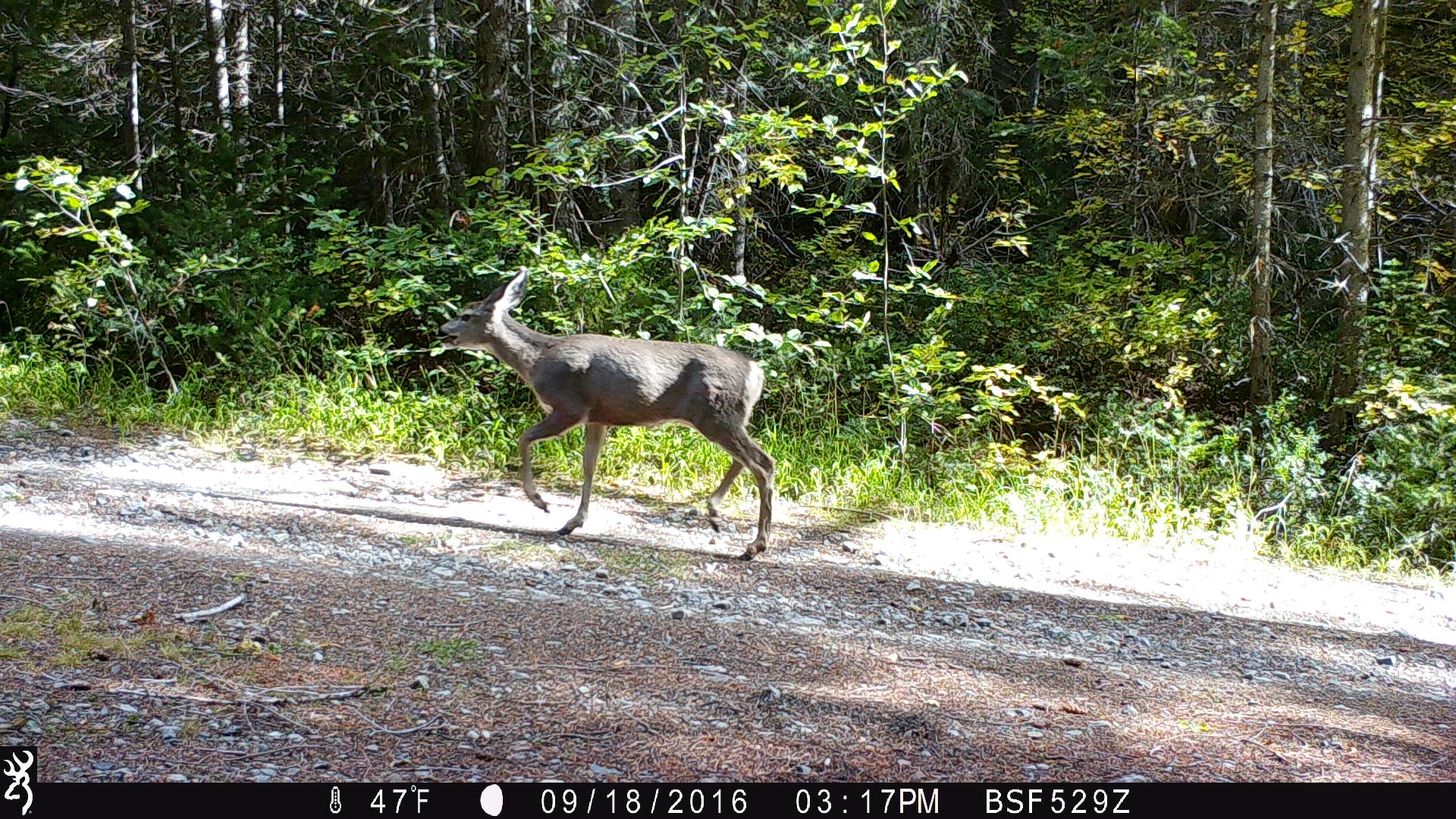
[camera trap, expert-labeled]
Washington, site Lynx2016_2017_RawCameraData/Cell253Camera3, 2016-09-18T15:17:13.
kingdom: Animalia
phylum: Chordata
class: Mammalia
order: Artiodactyla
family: Cervidae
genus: Odocoileus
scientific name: Odocoileus hemionus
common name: mule deer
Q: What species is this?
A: Odocoileus hemionus (mule deer).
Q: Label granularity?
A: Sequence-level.